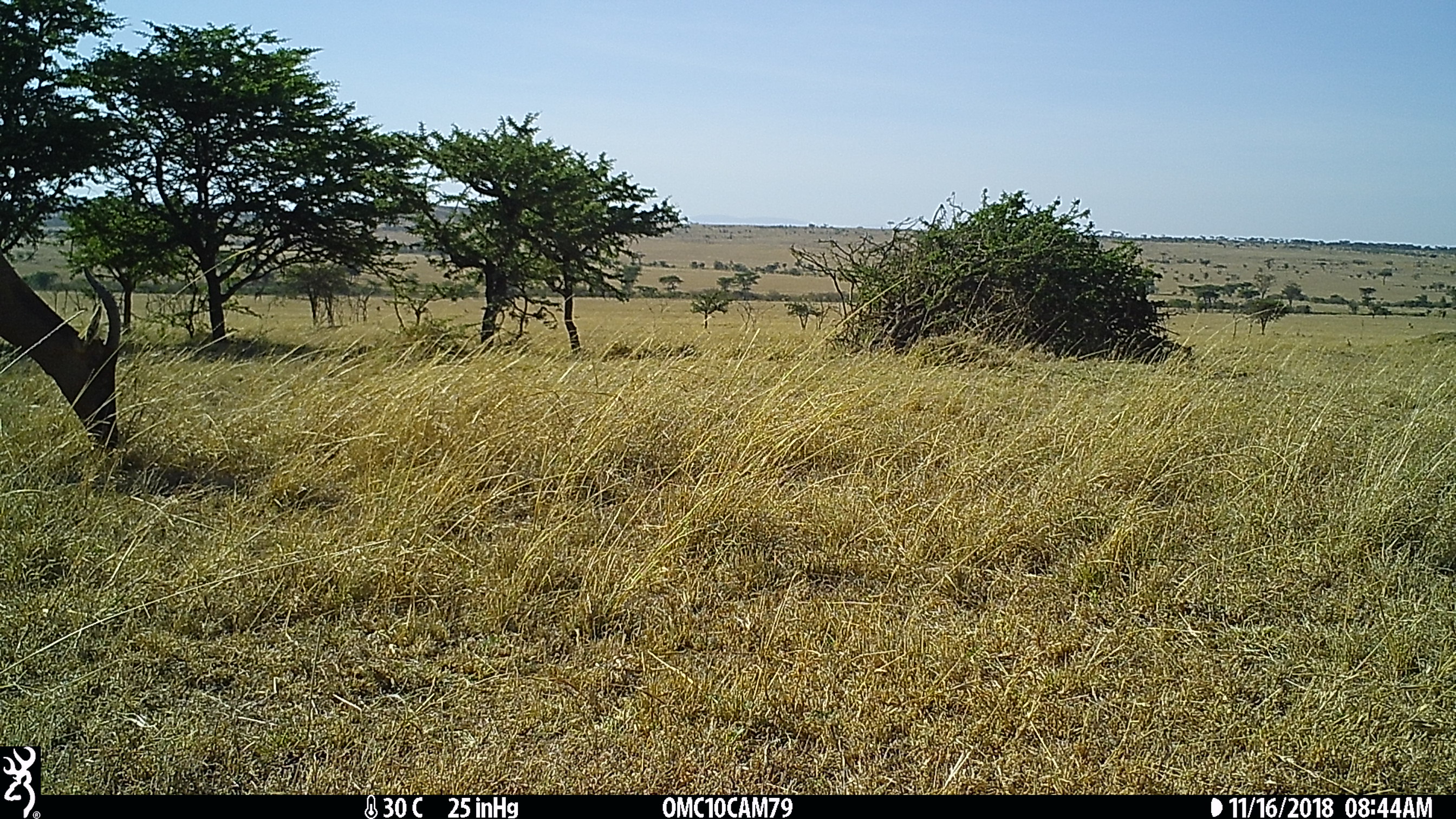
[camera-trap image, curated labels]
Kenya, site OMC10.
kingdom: Animalia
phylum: Chordata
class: Mammalia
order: Artiodactyla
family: Bovidae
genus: Damaliscus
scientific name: Damaliscus lunatus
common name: topi